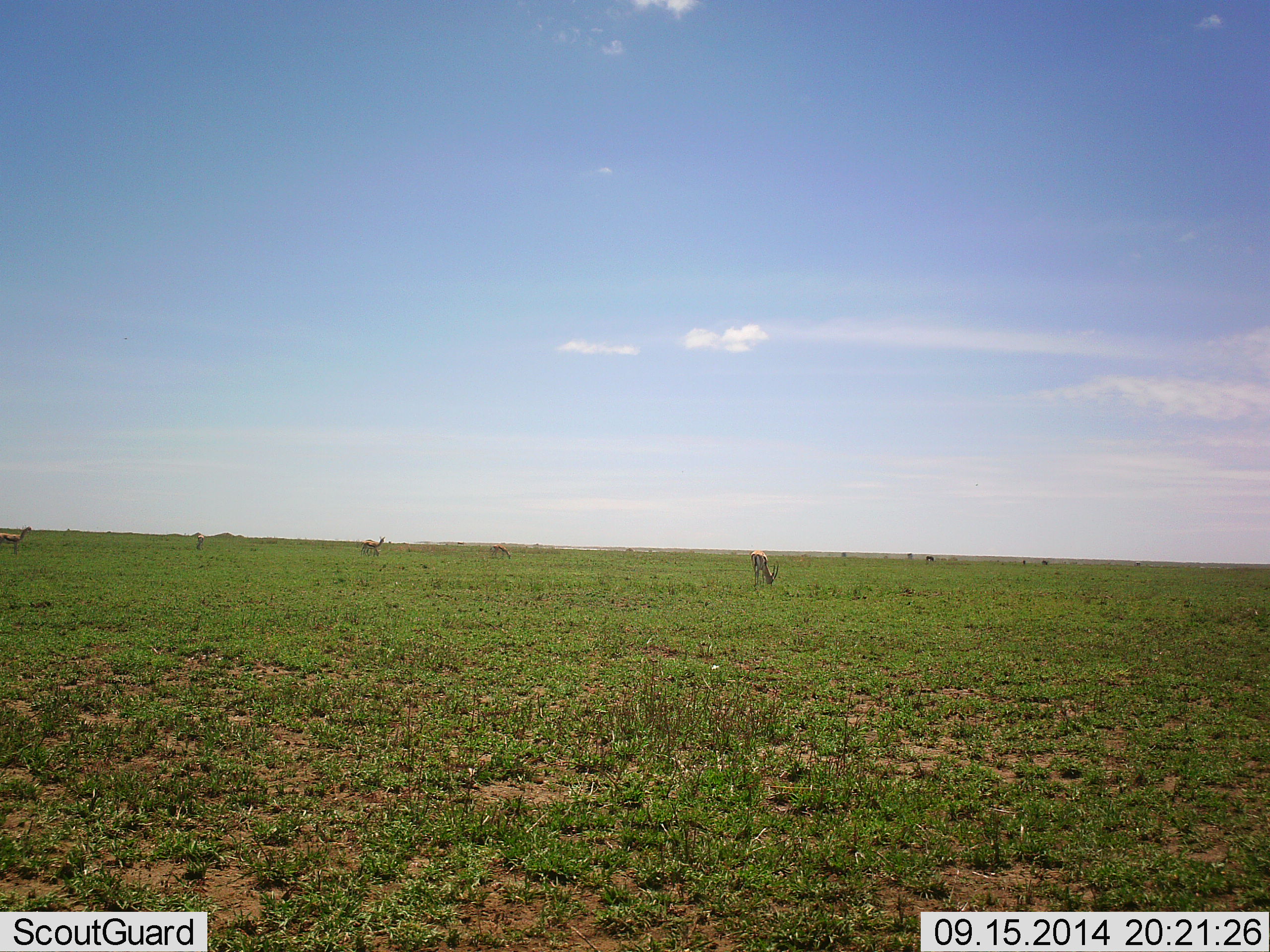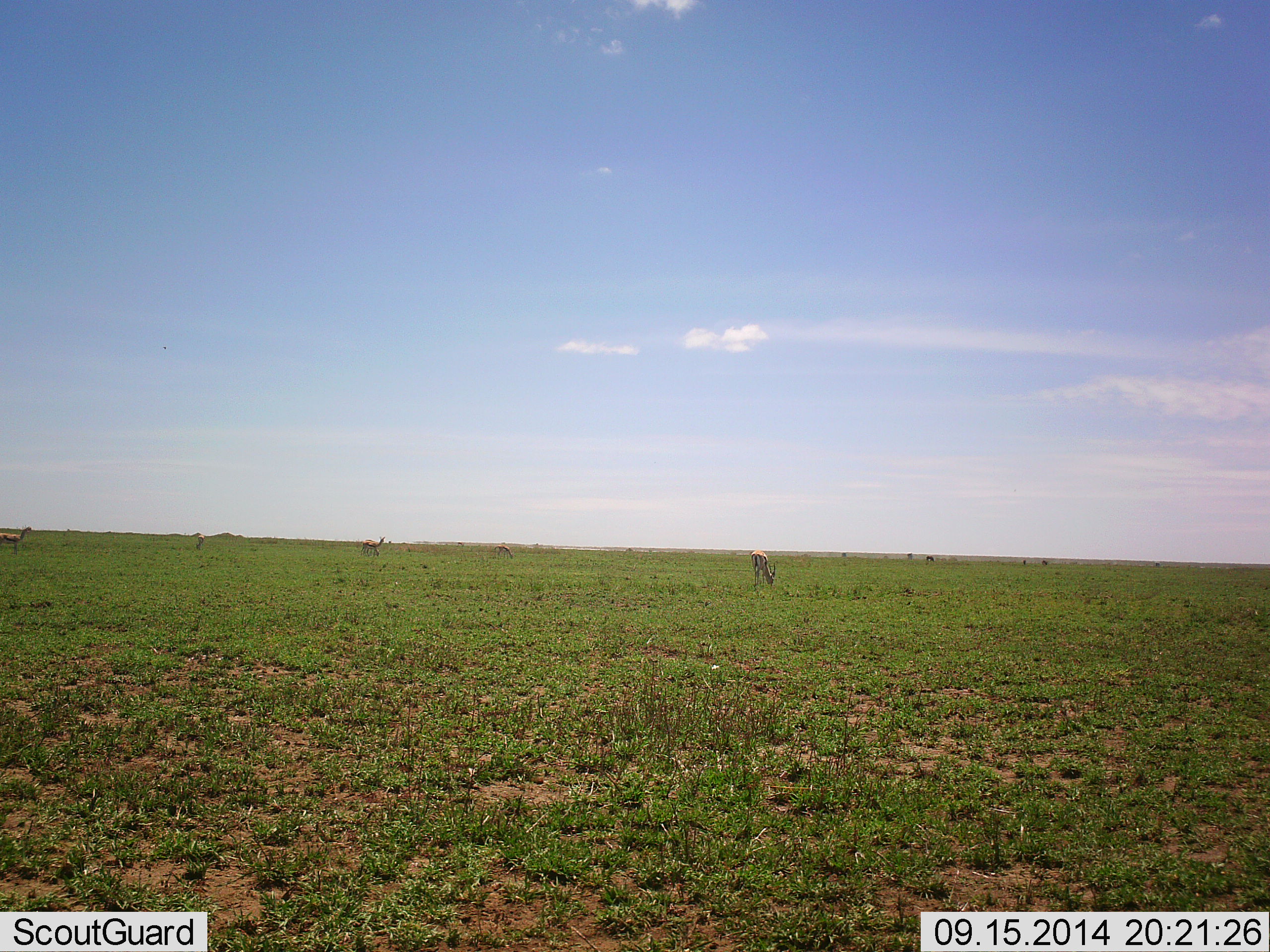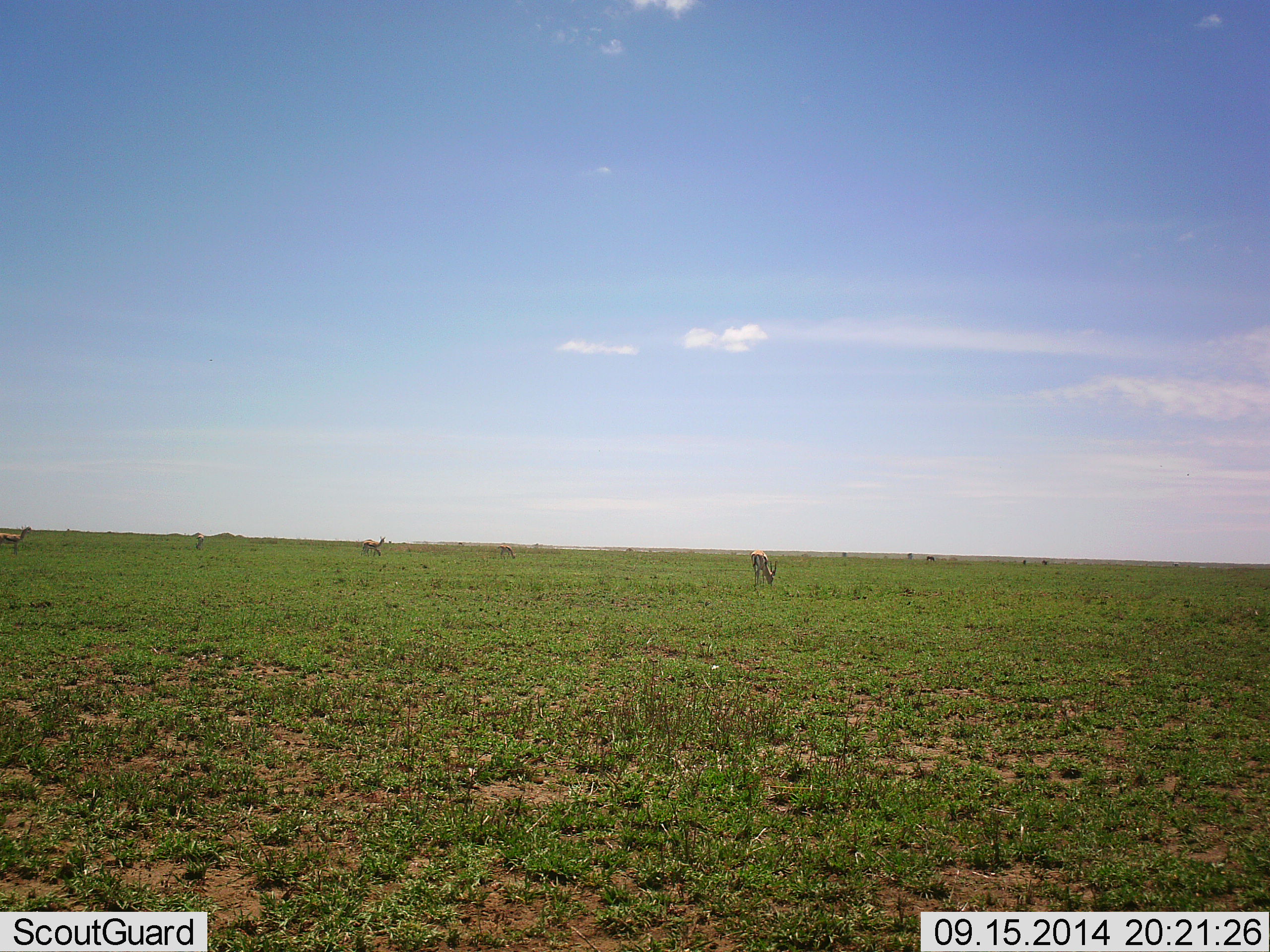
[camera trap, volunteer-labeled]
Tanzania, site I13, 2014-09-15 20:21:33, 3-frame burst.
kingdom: Animalia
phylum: Chordata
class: Mammalia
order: Artiodactyla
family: Bovidae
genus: Eudorcas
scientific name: Eudorcas thomsonii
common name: thomson's gazelle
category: gazellethomsons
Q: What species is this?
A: Gazellethomsons (thomson's gazelle) (Eudorcas thomsonii).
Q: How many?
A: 5.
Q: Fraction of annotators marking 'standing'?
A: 40%.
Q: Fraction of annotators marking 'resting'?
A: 0%.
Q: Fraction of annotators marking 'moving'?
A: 10%.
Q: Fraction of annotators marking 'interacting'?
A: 0%.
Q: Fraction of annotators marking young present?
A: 0%.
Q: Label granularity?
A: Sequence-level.